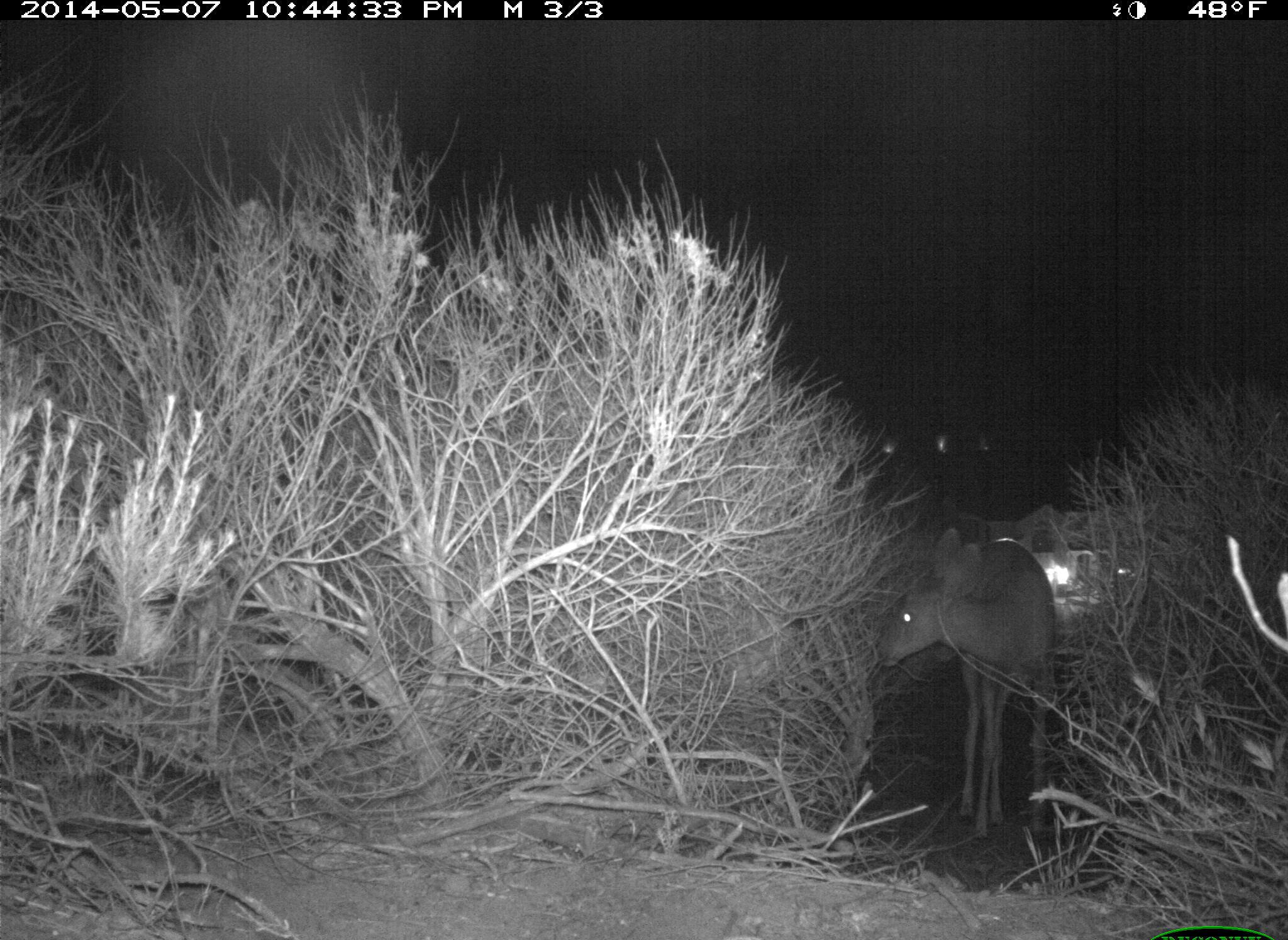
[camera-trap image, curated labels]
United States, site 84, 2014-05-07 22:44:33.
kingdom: Animalia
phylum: Chordata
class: Mammalia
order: Artiodactyla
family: Cervidae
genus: Odocoileus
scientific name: Odocoileus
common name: deer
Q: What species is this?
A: Deer (Odocoileus).